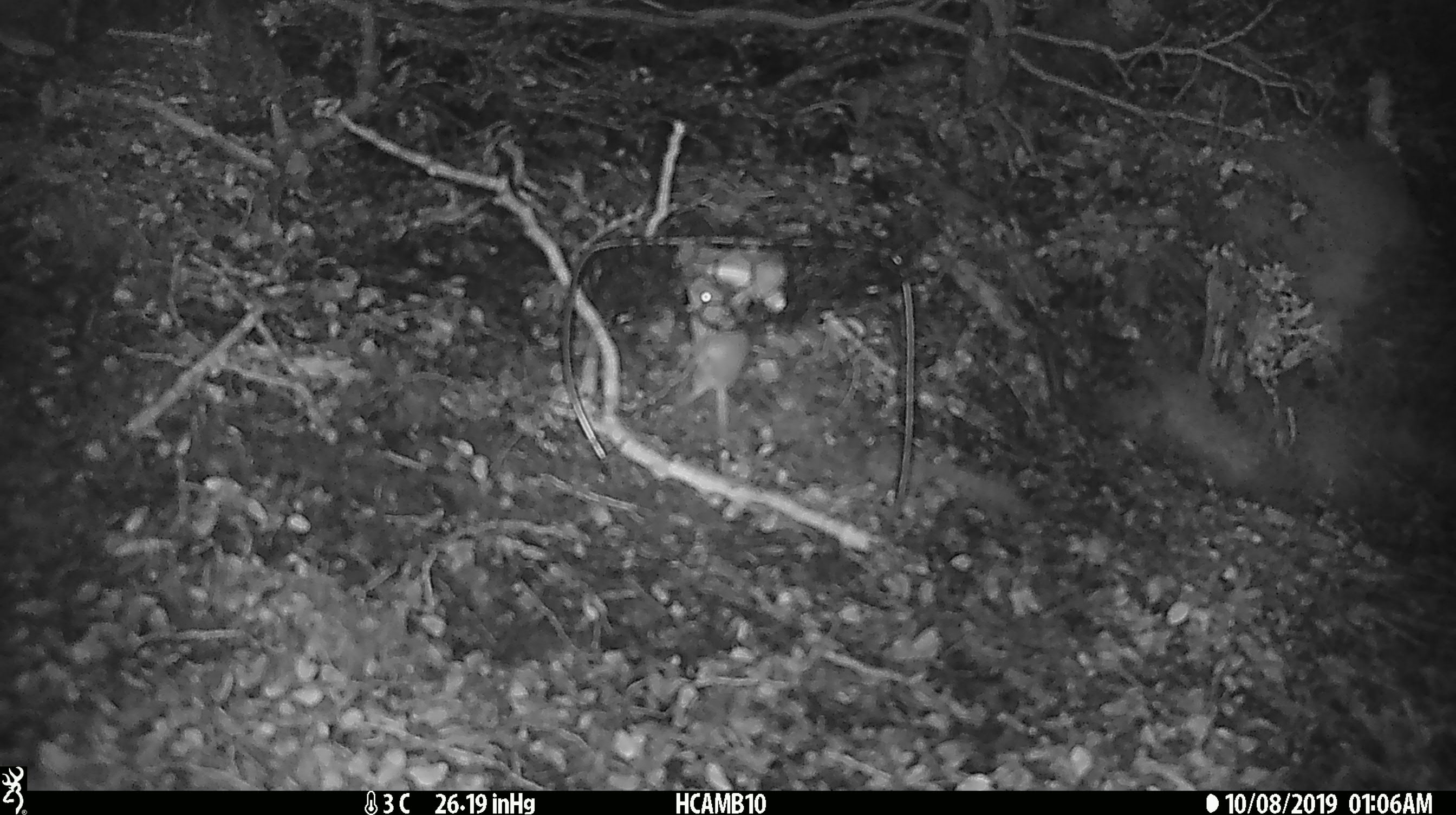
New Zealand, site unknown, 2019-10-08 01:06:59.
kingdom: Animalia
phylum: Chordata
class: Mammalia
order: Rodentia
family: Muridae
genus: Mus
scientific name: Mus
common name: mouse